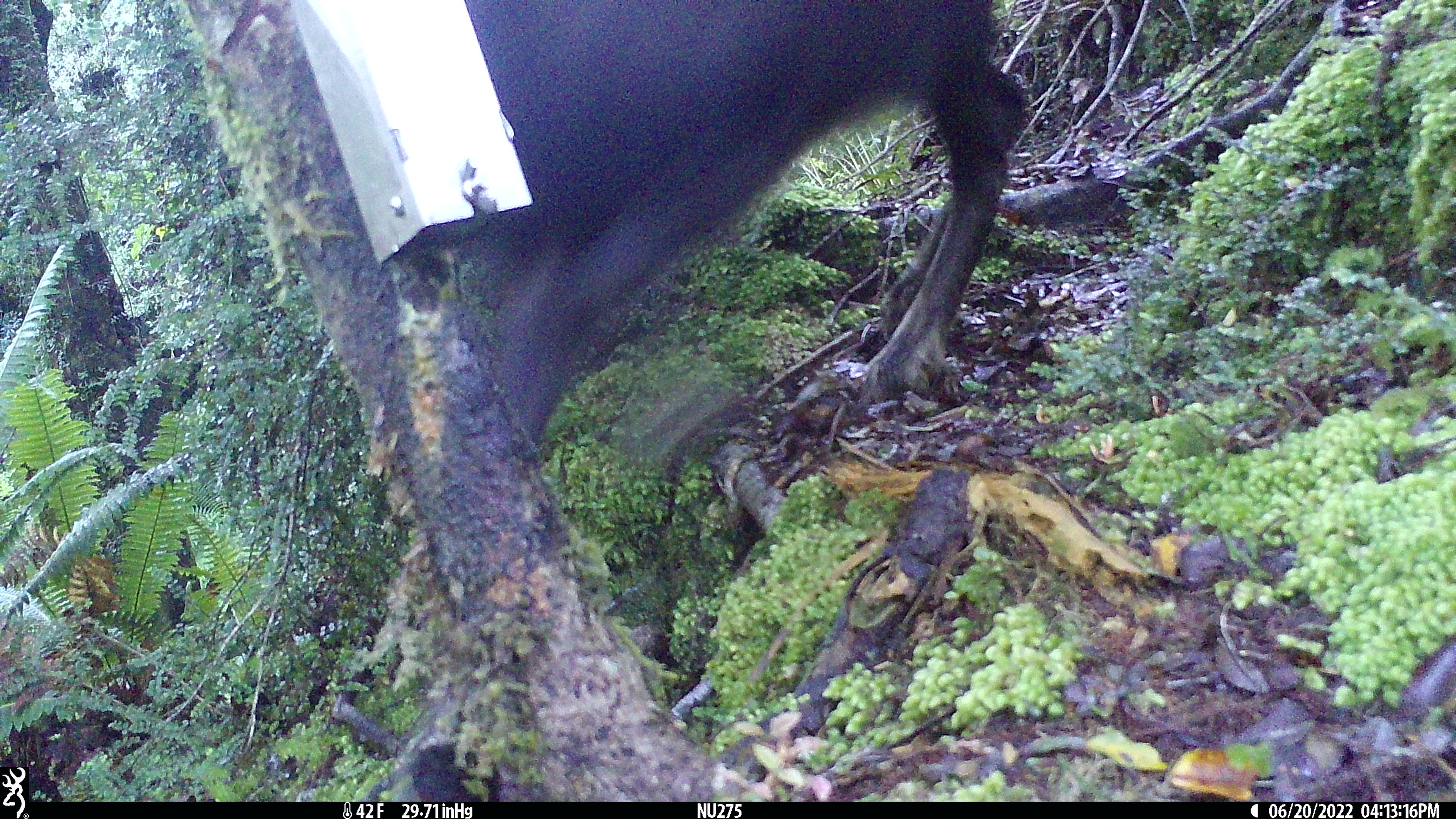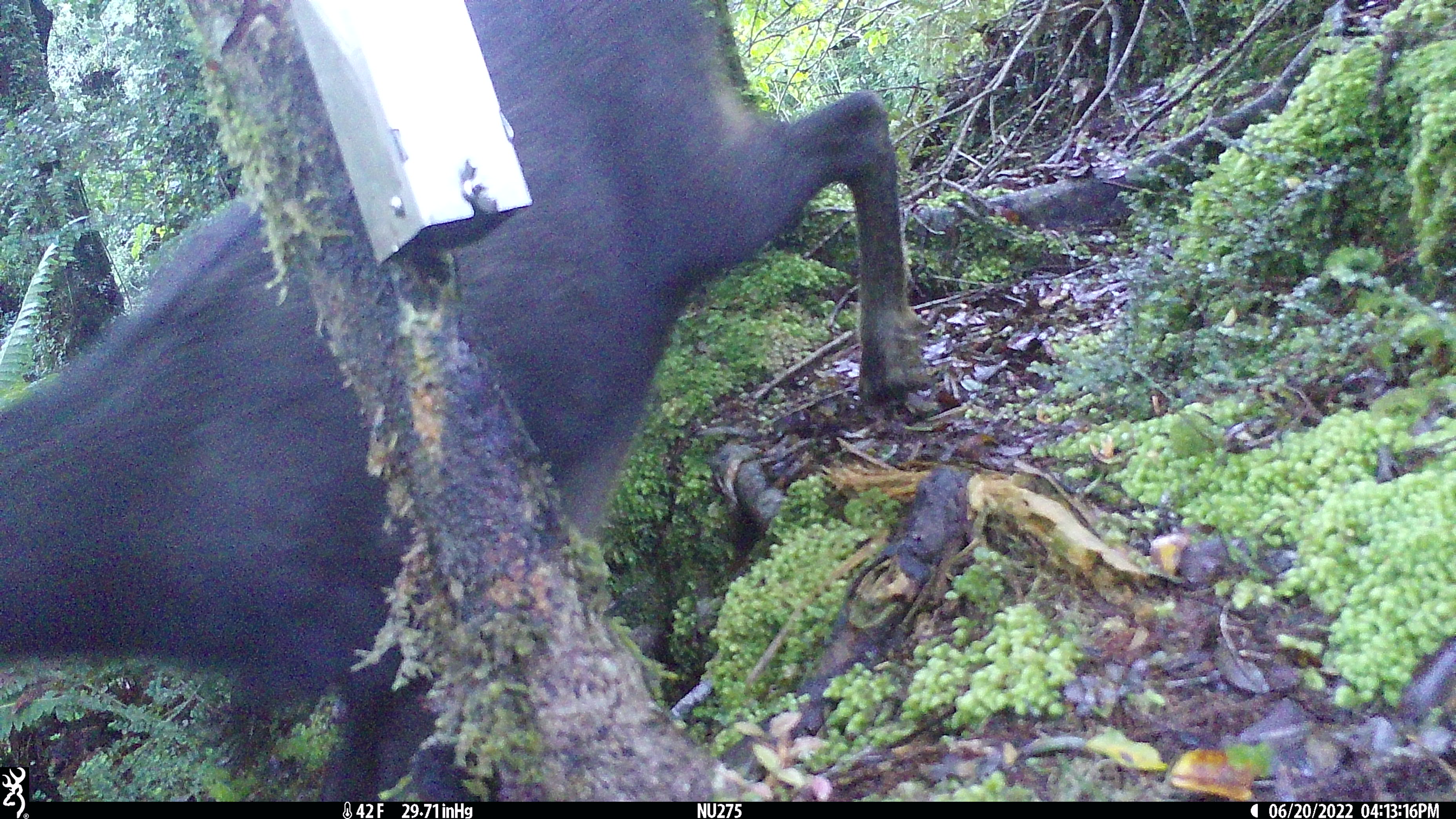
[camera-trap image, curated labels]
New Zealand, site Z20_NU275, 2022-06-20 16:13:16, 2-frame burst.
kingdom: Animalia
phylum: Chordata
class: Mammalia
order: Artiodactyla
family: Bovidae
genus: Rupicapra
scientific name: Rupicapra rupicapra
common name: alpine chamois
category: chamois